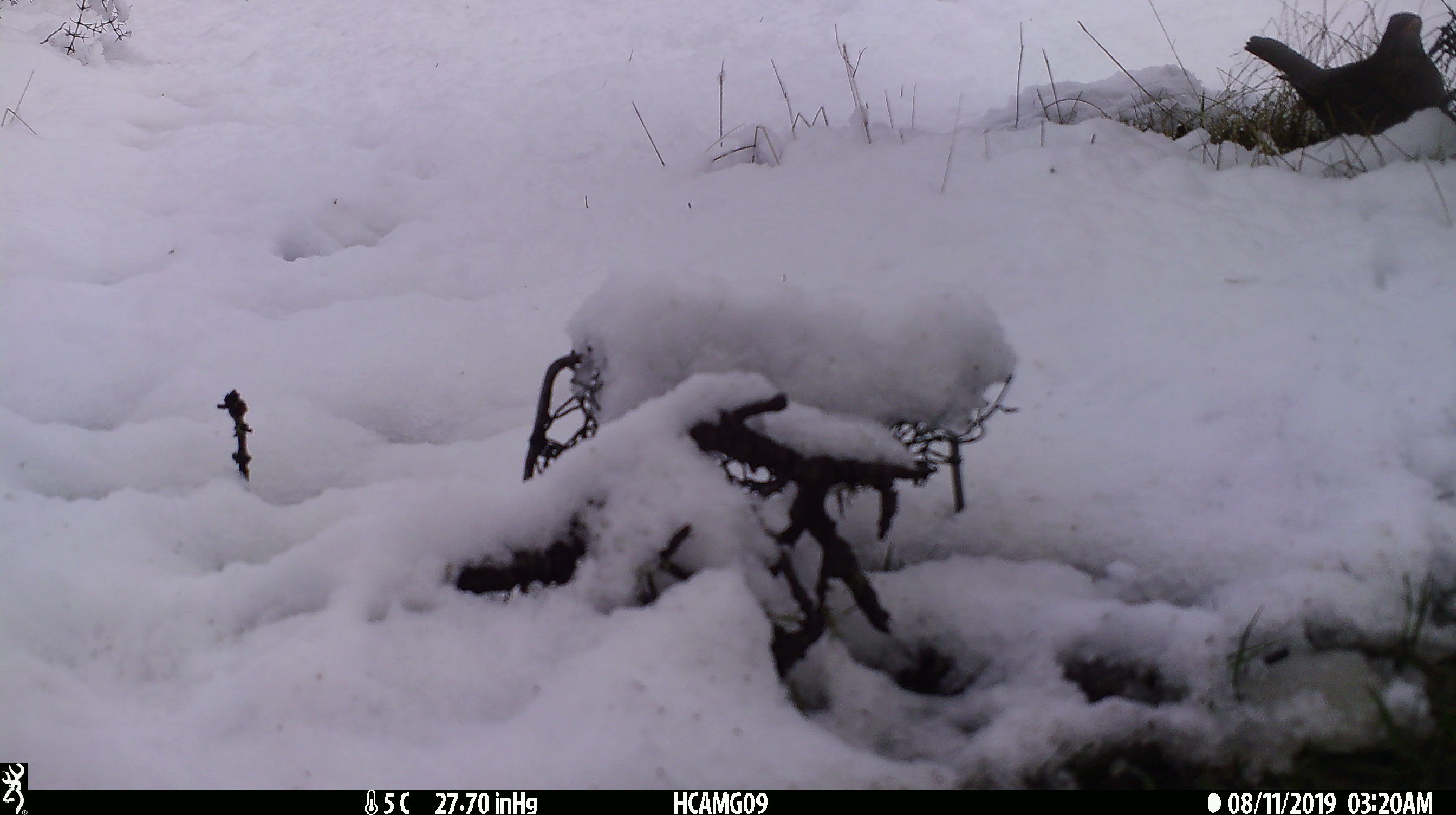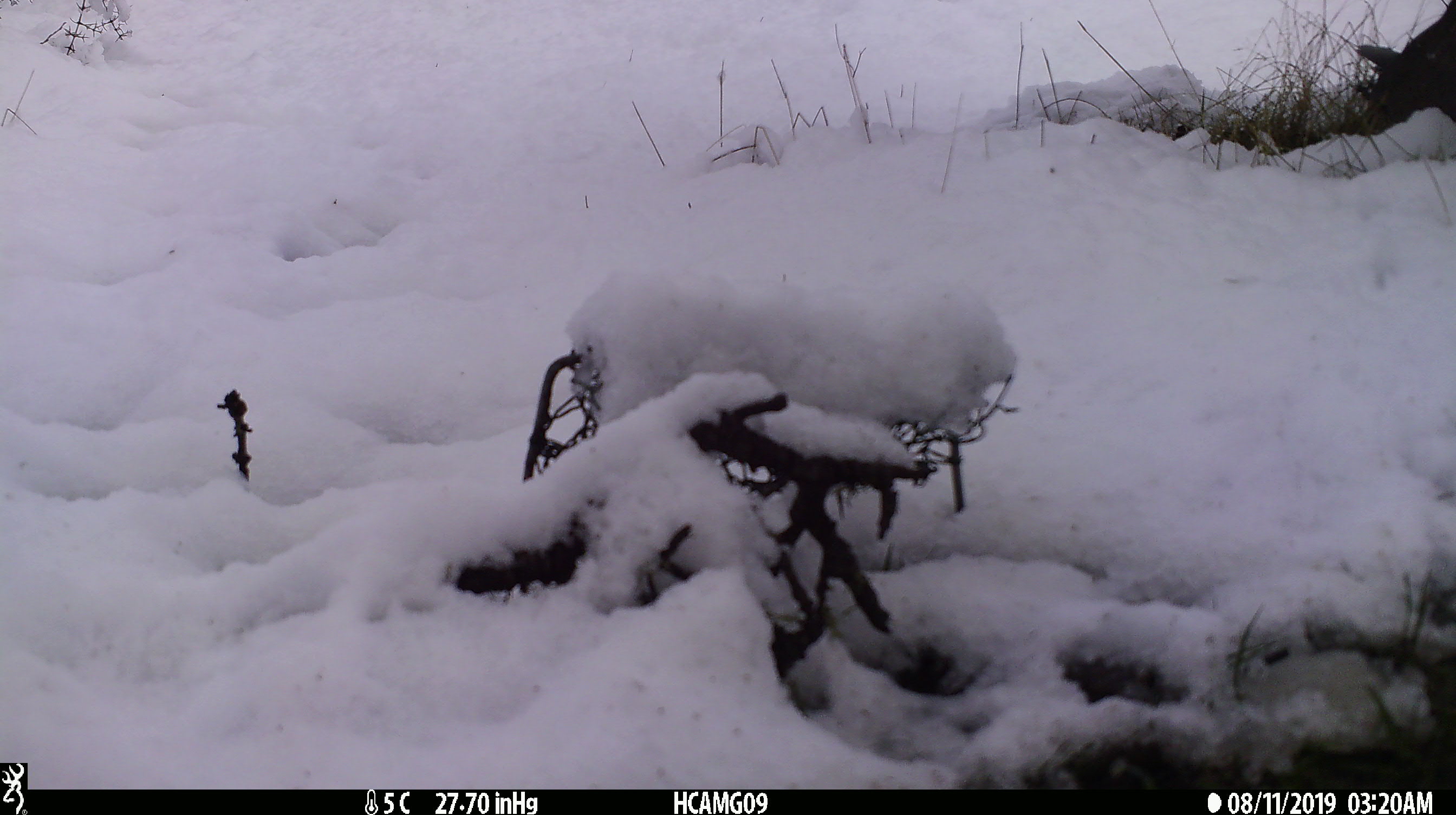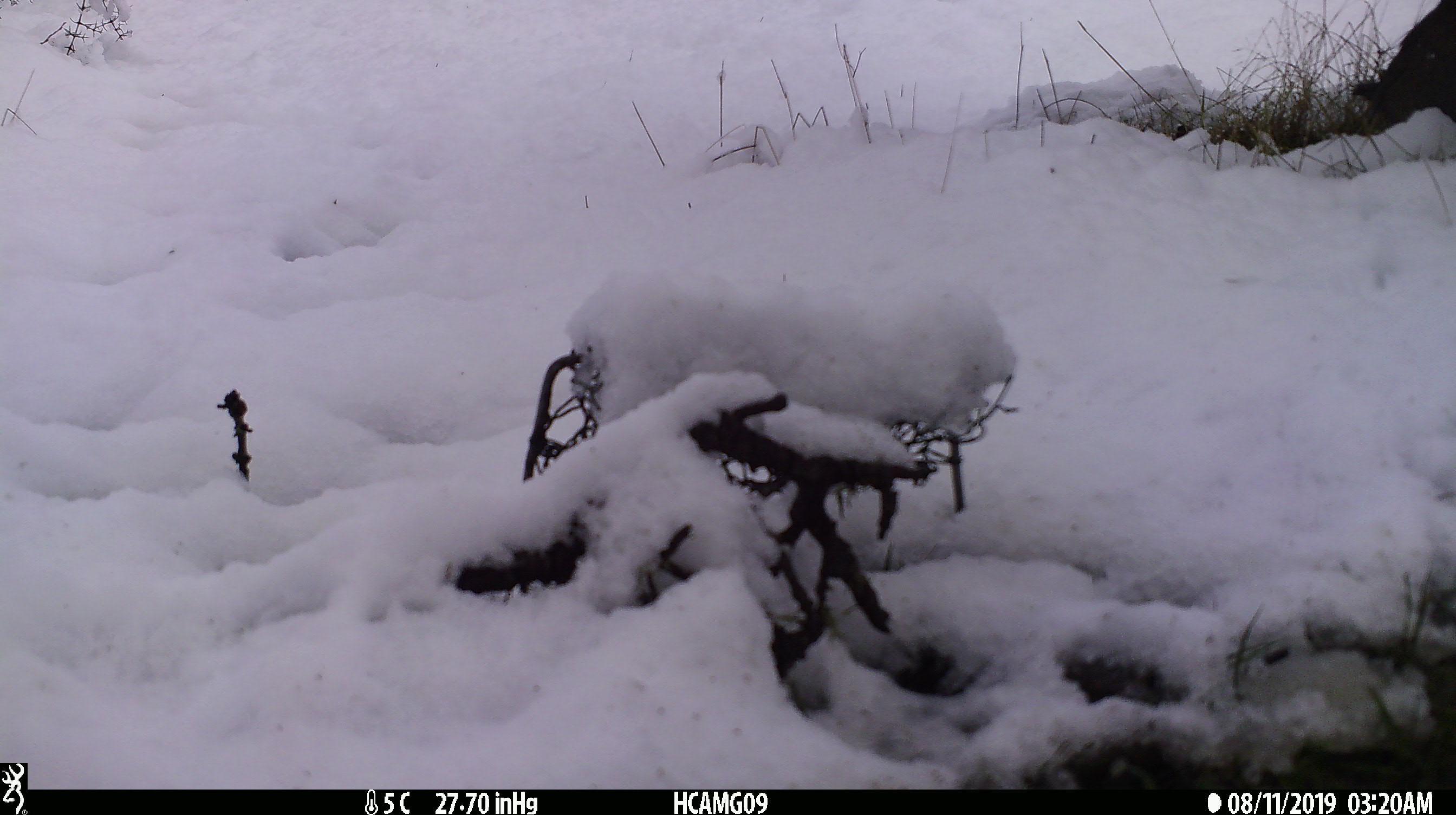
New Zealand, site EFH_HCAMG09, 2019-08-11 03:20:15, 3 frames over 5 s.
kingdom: Animalia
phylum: Chordata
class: Aves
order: Passeriformes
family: Turdidae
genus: Turdus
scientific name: Turdus merula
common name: eurasian blackbird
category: blackbird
Blackbird (eurasian blackbird) (Turdus merula).